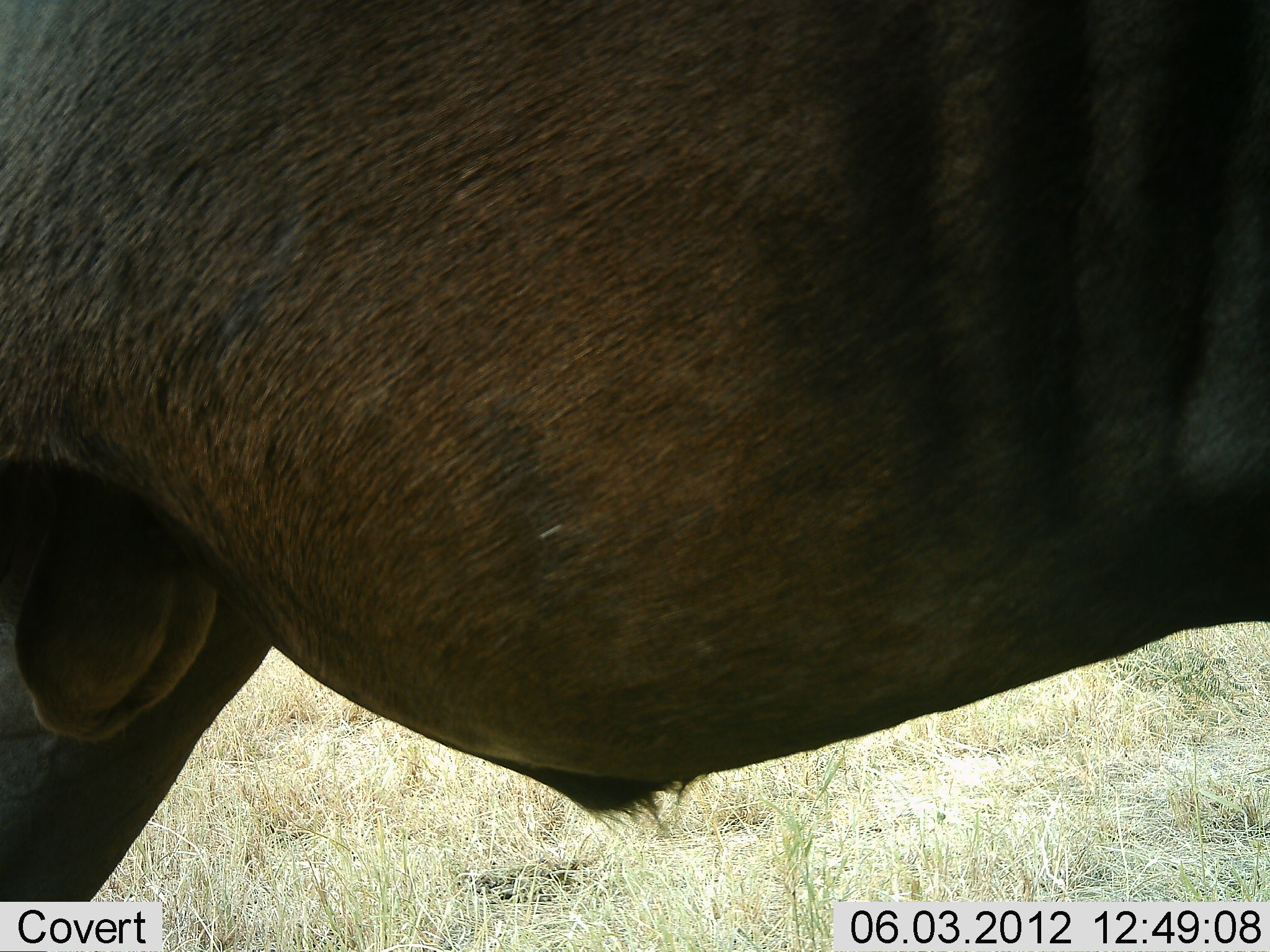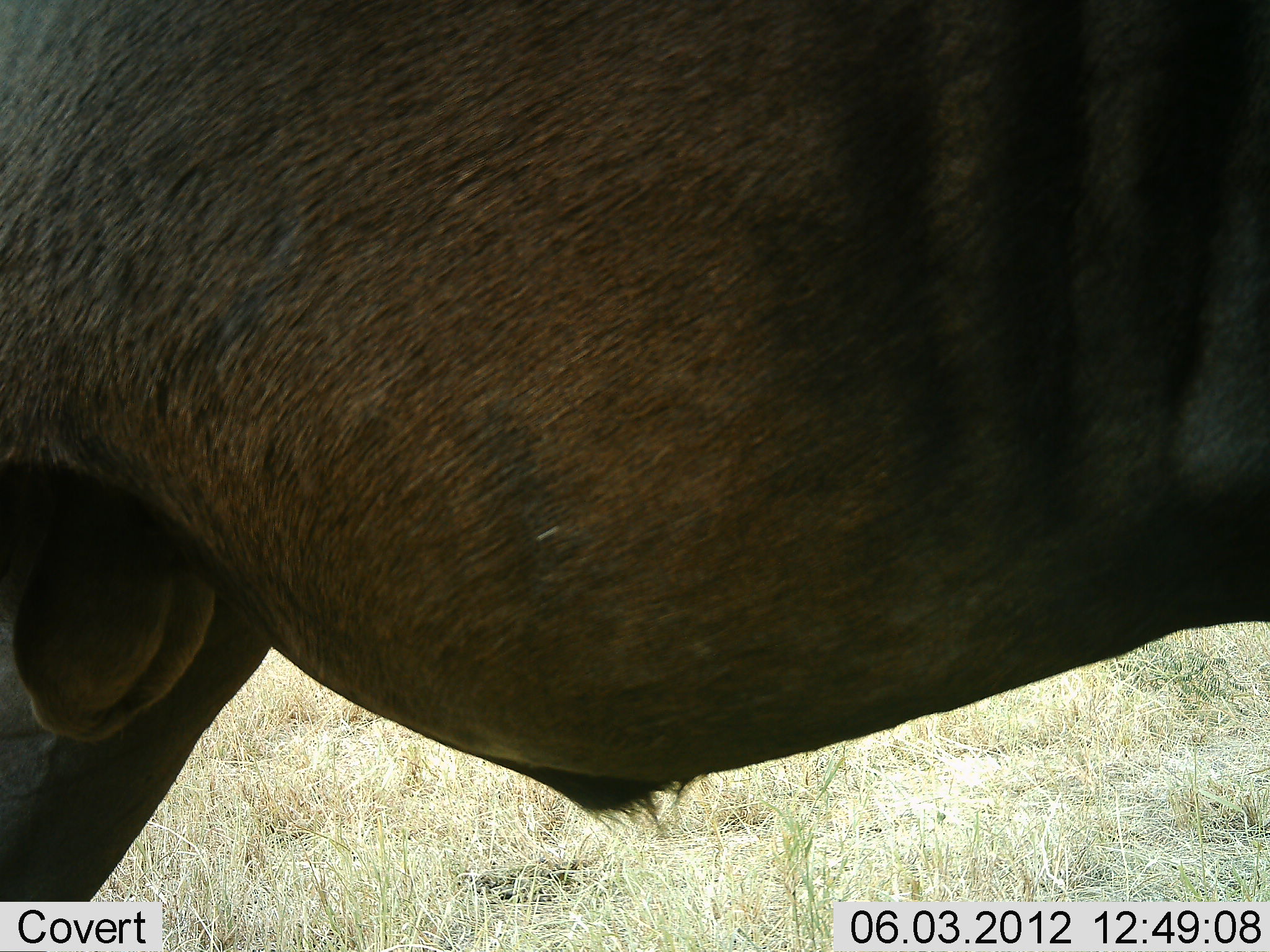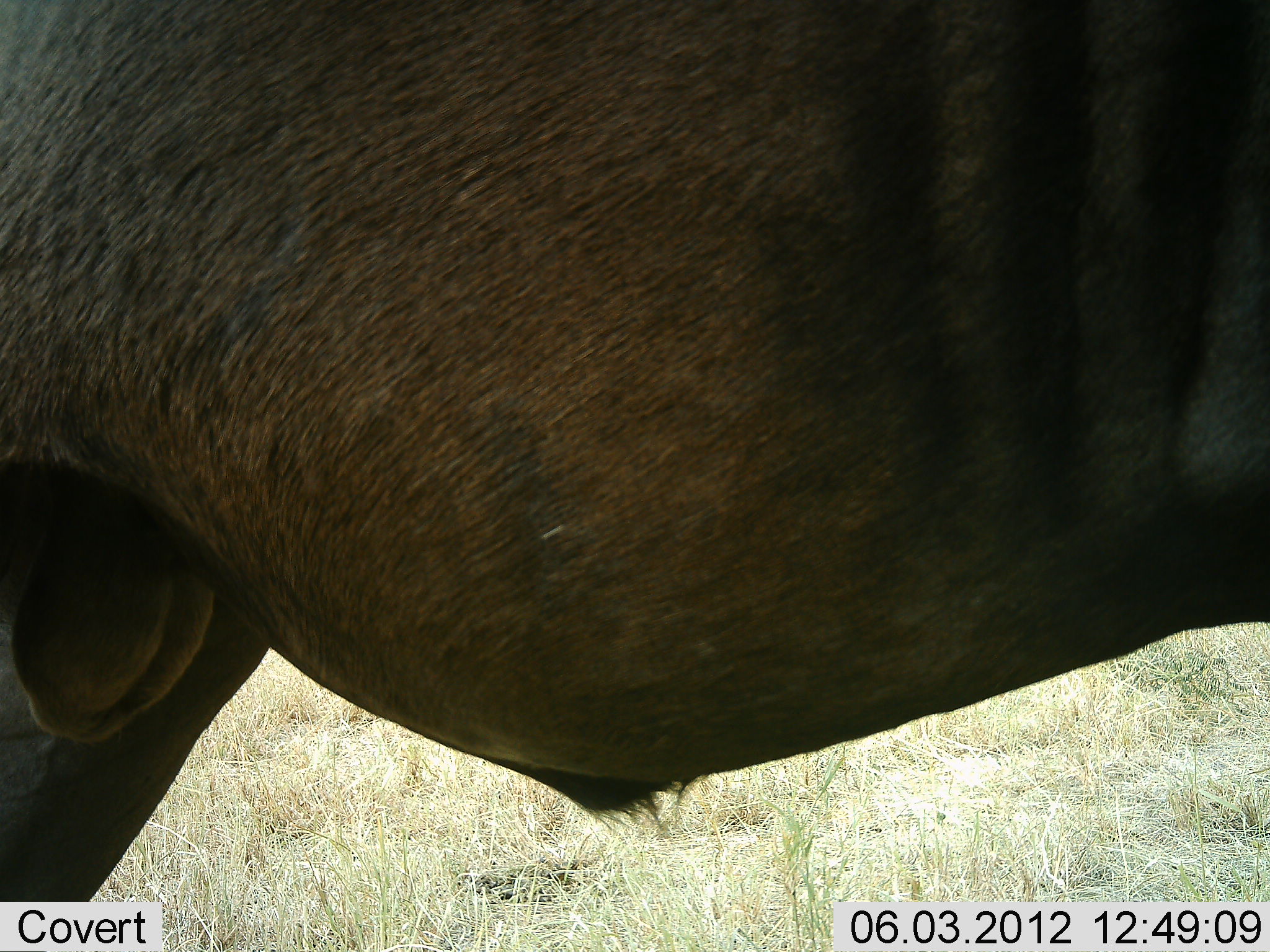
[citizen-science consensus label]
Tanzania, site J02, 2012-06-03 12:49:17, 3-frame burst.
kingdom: Animalia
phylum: Chordata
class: Mammalia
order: Artiodactyla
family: Bovidae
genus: Connochaetes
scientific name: Connochaetes taurinus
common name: blue wildebeest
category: wildebeest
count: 1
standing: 100%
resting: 0%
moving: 0%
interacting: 0%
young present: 0%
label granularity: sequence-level